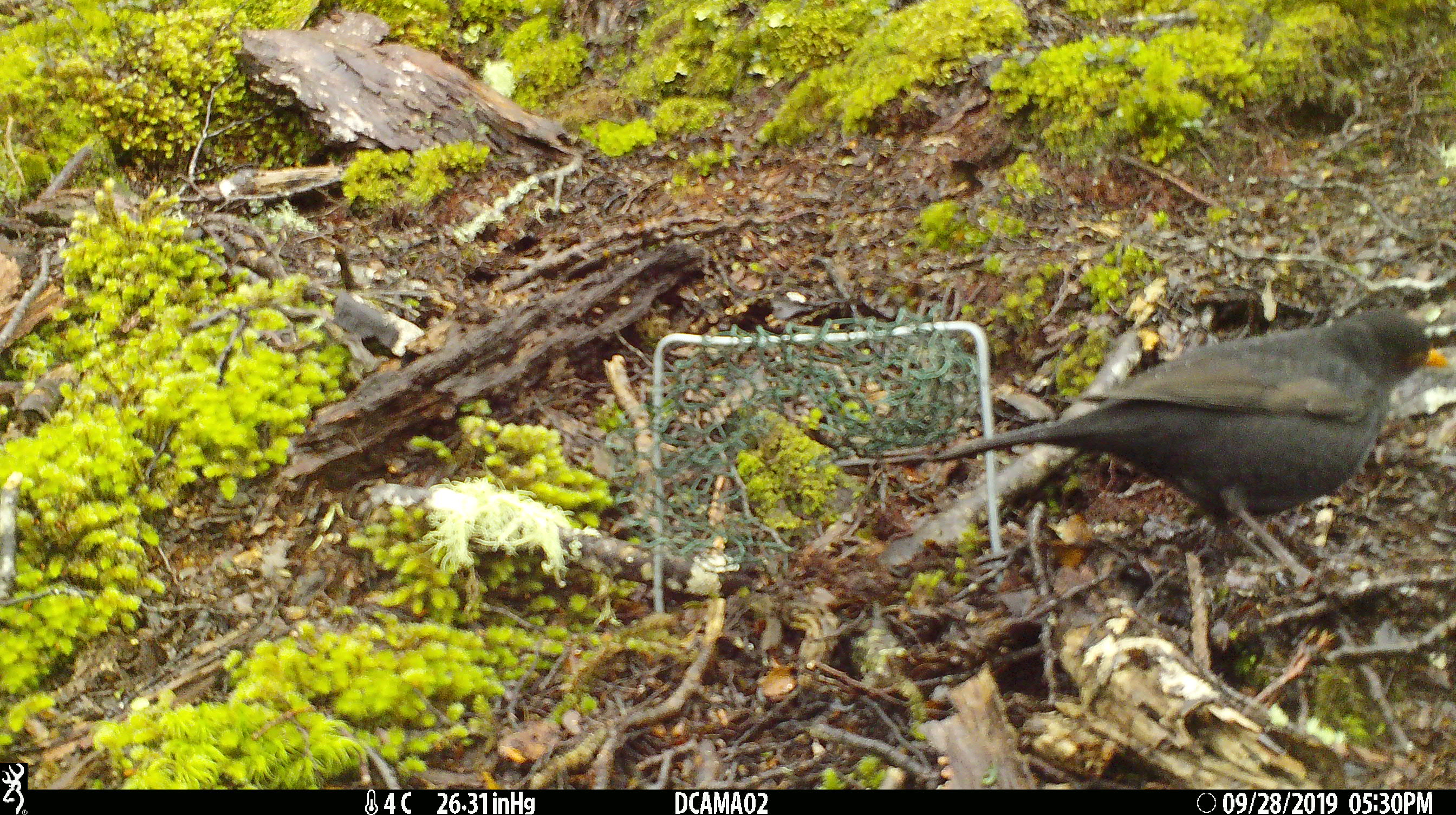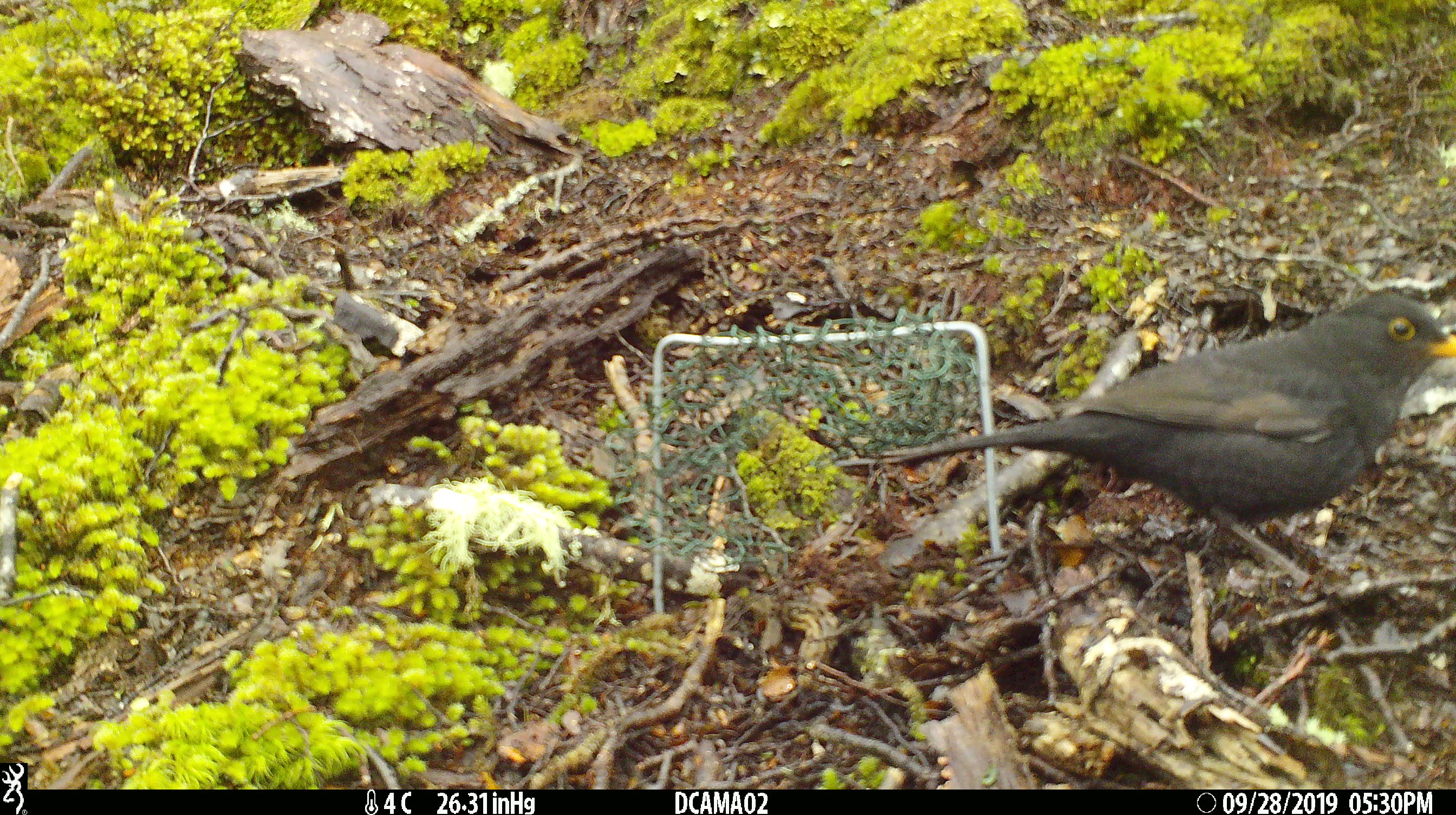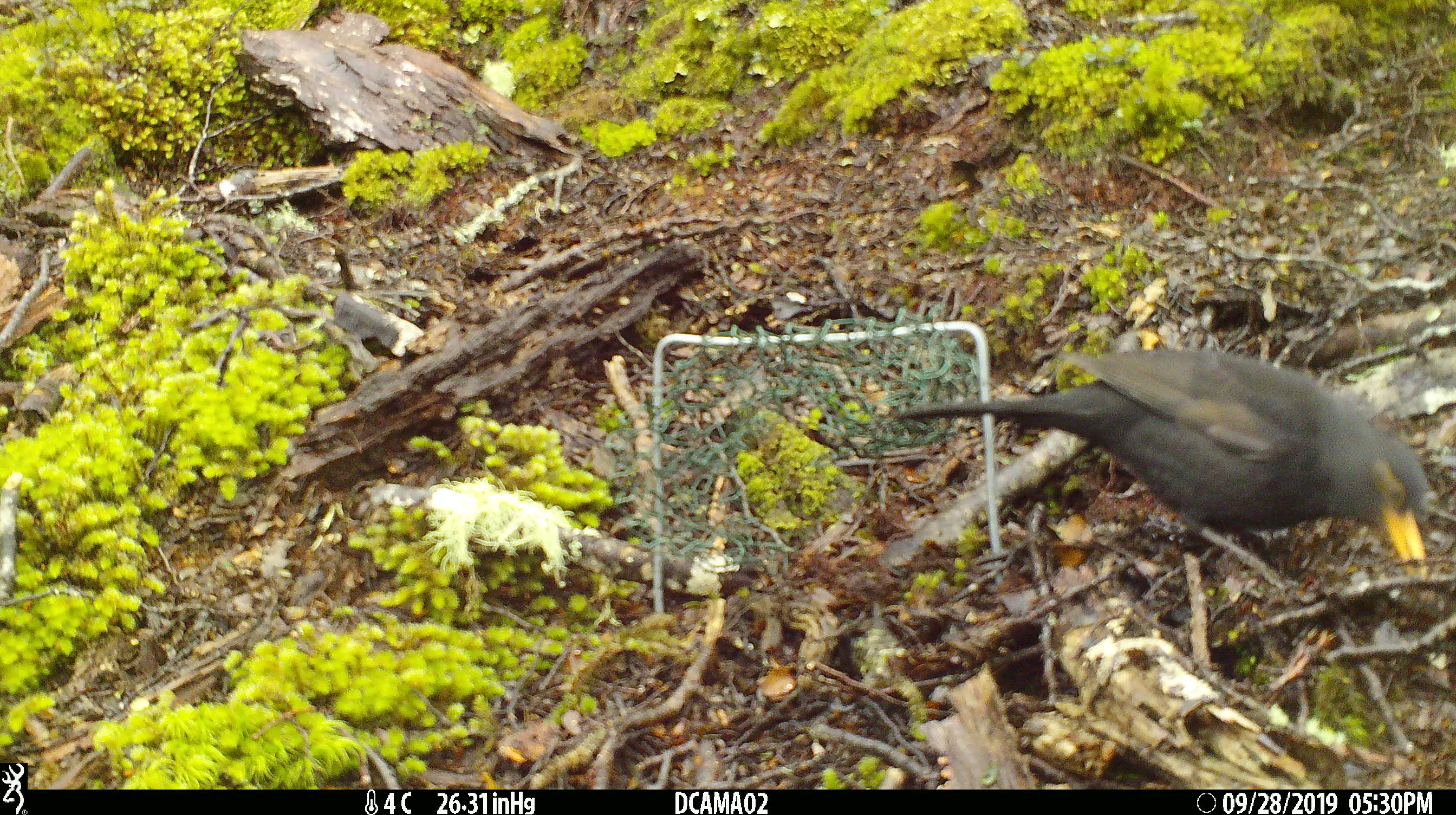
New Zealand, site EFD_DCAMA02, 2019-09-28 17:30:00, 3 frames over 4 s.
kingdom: Animalia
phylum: Chordata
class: Aves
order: Passeriformes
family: Turdidae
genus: Turdus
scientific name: Turdus merula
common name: eurasian blackbird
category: blackbird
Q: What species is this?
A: Blackbird (eurasian blackbird) (Turdus merula).